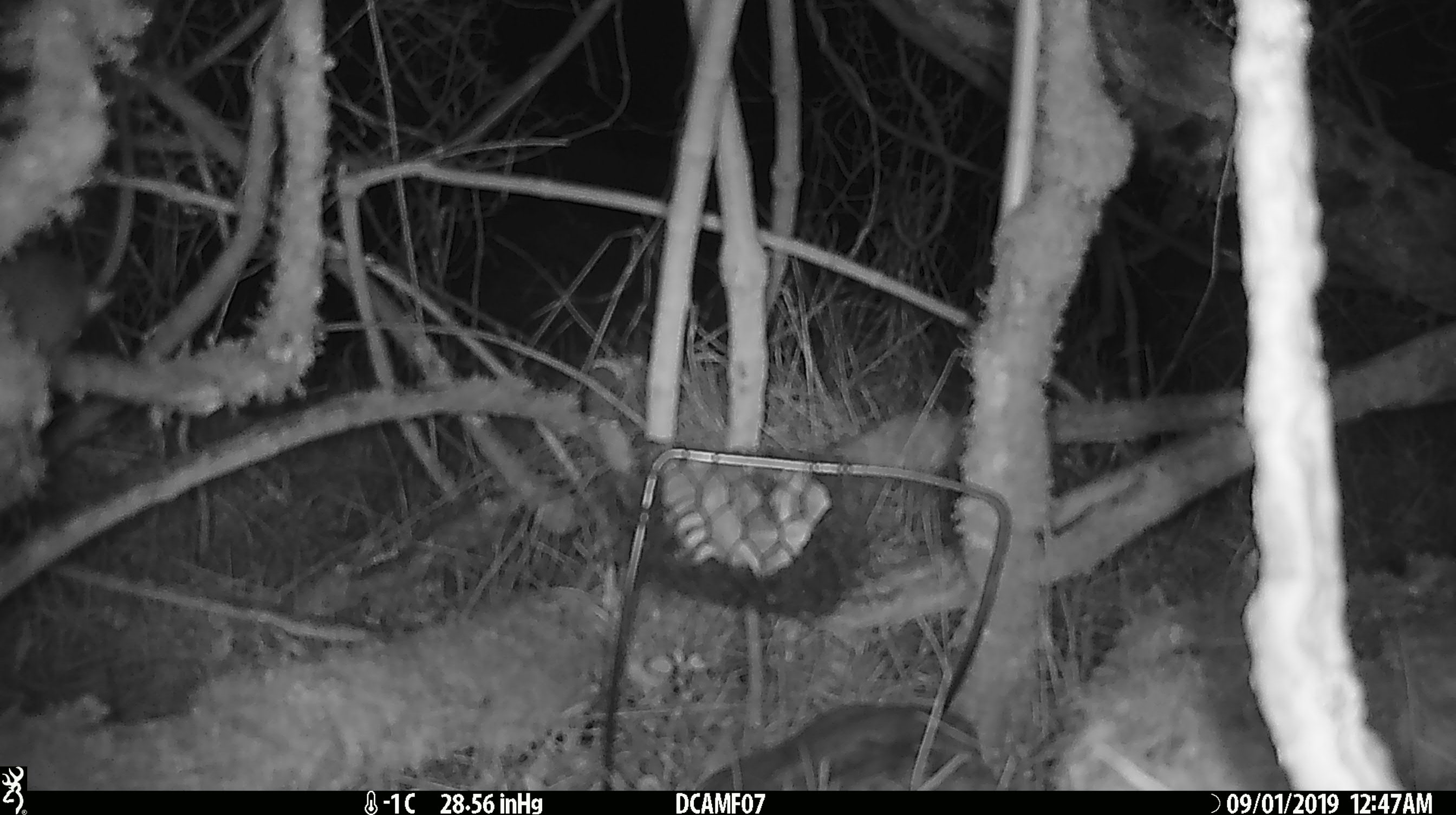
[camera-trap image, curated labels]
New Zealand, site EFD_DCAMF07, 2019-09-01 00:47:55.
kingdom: Animalia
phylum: Chordata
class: Mammalia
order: Rodentia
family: Muridae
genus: Mus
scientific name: Mus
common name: mouse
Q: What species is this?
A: Mouse (Mus).